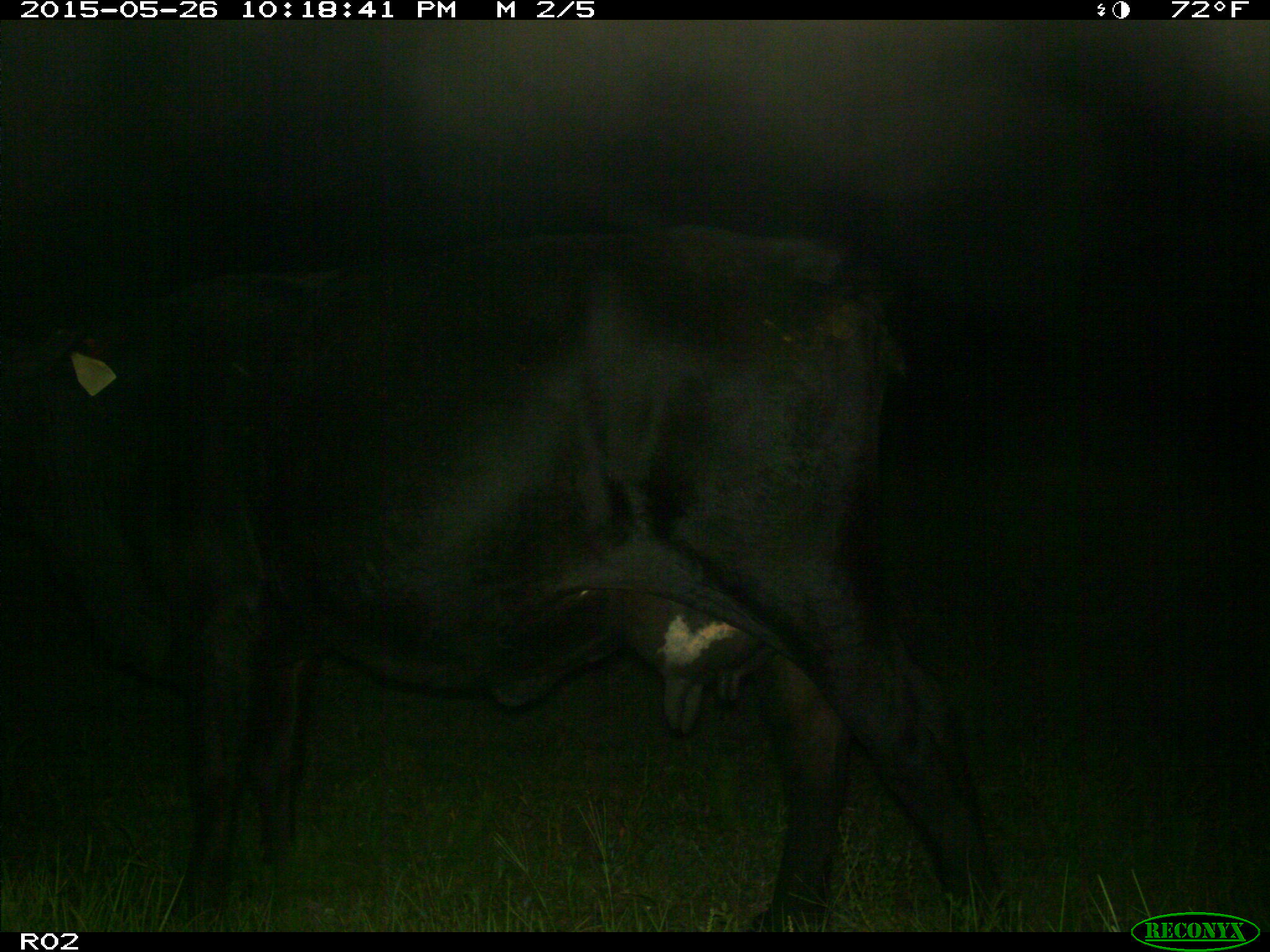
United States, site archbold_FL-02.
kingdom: Animalia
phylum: Chordata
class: Mammalia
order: Artiodactyla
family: Bovidae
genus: Bos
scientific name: Bos taurus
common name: domestic cow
Bos taurus (domestic cow).